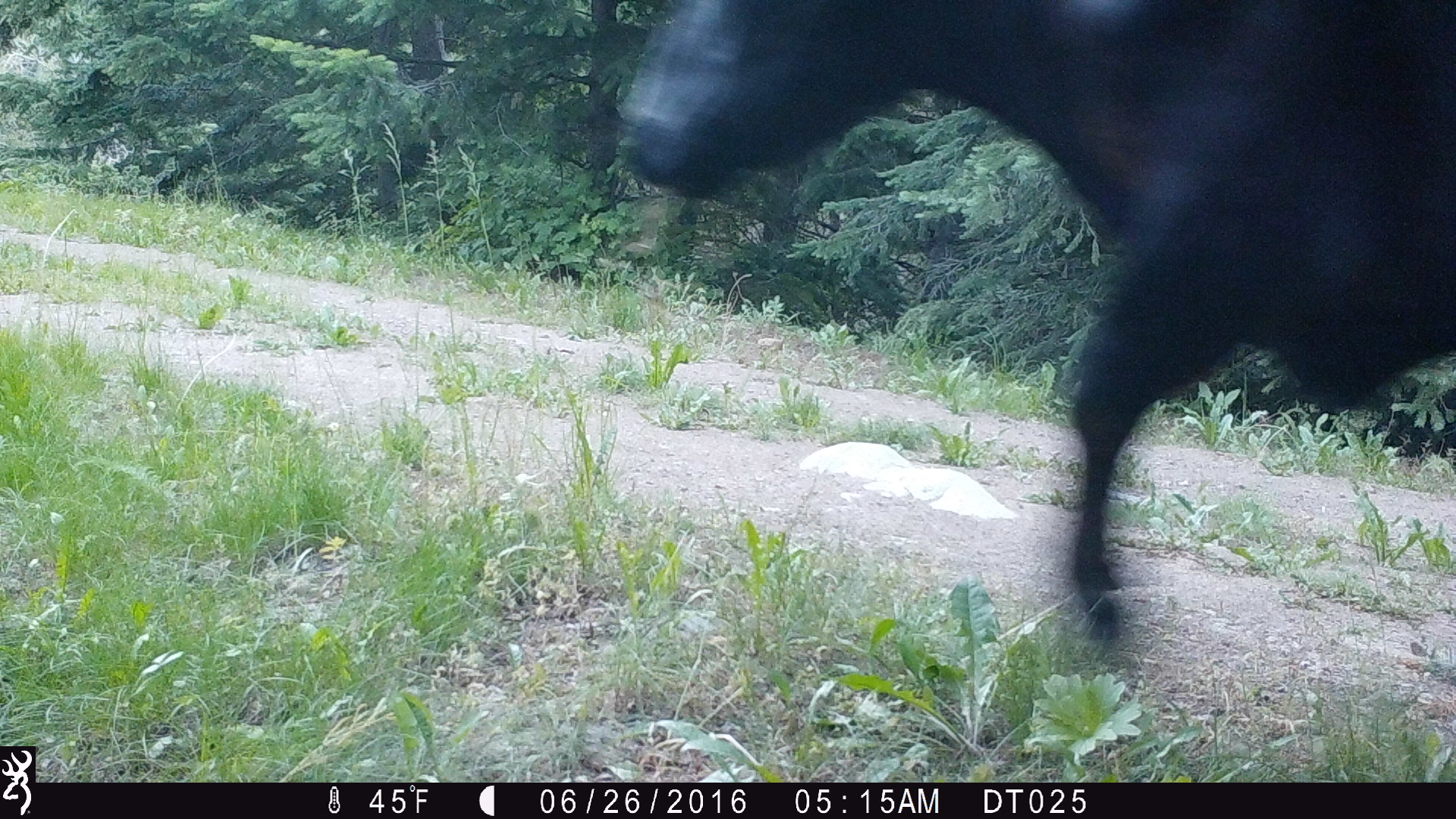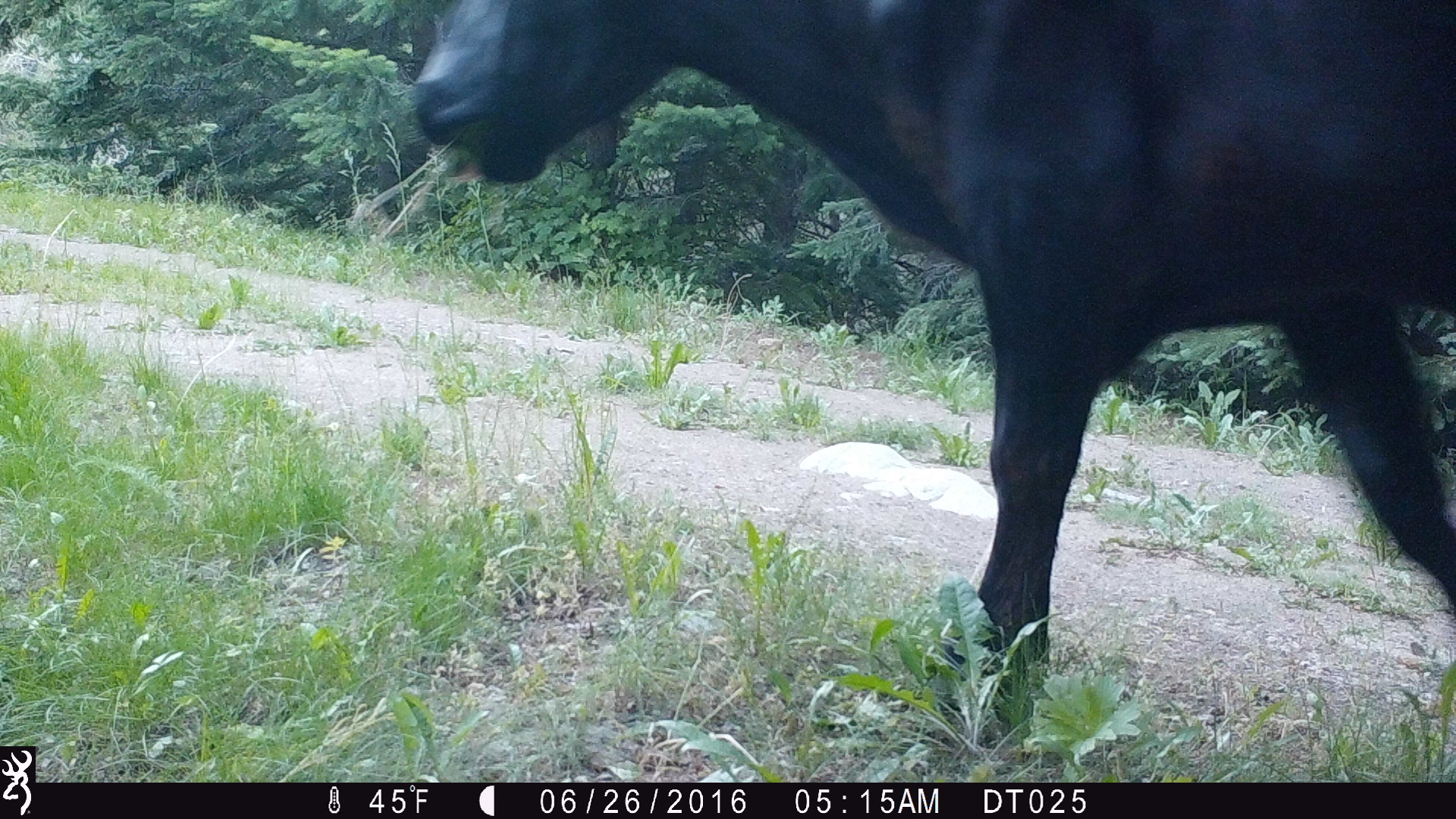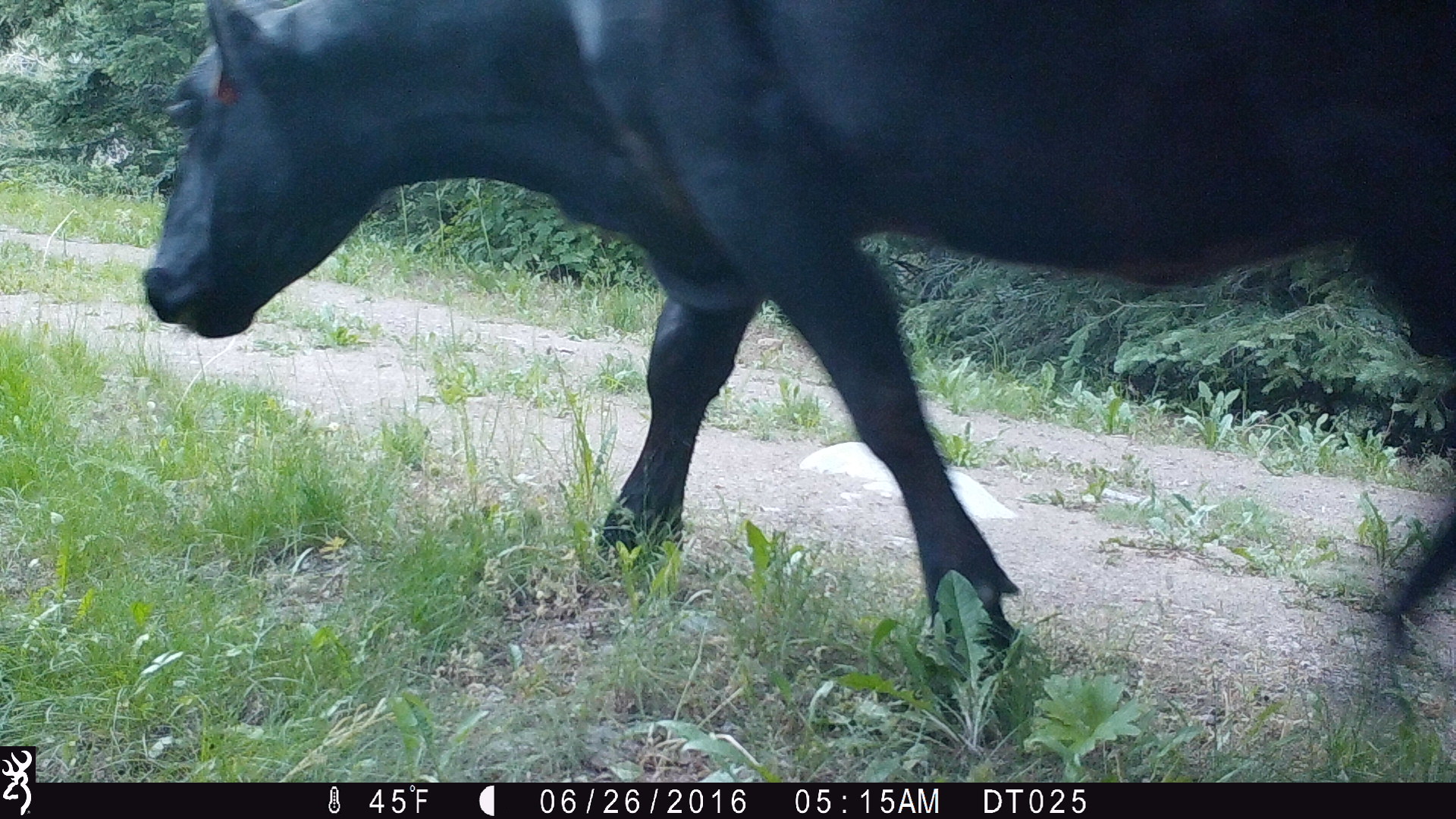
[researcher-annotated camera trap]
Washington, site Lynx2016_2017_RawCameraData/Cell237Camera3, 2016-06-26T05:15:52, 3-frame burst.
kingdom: Animalia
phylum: Chordata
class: Mammalia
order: Artiodactyla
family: Bovidae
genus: Bos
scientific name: Bos taurus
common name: domestic cattle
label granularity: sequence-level